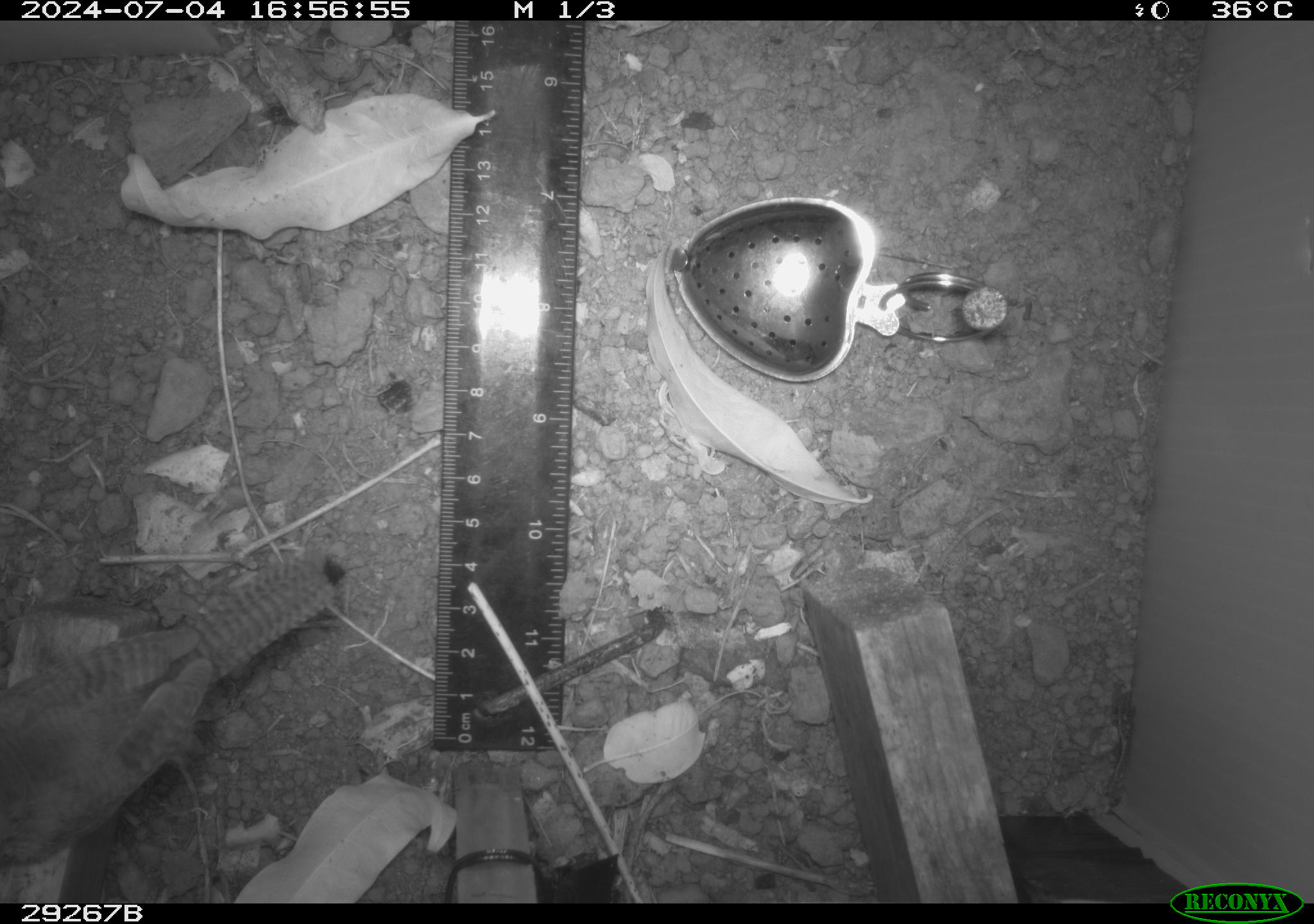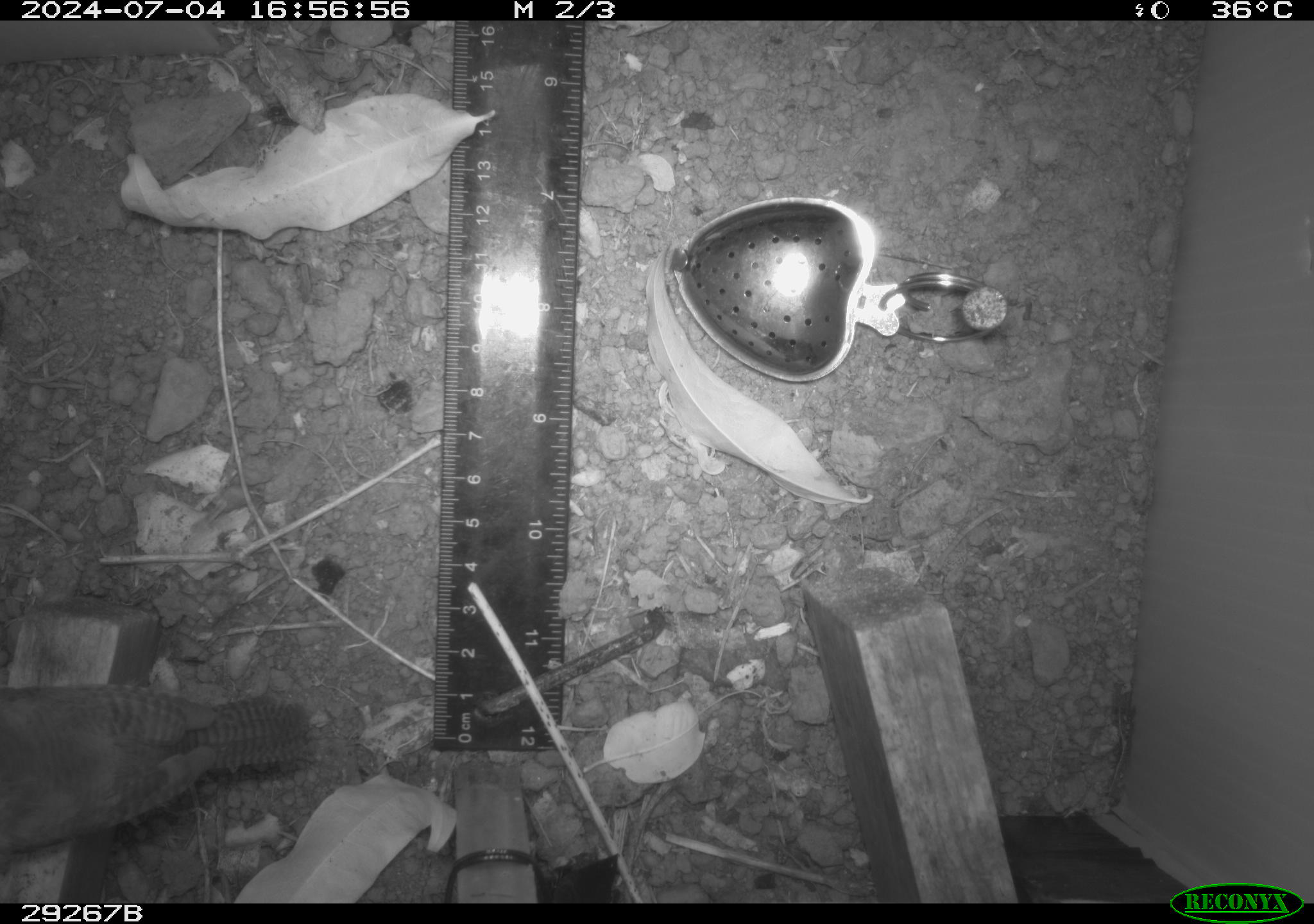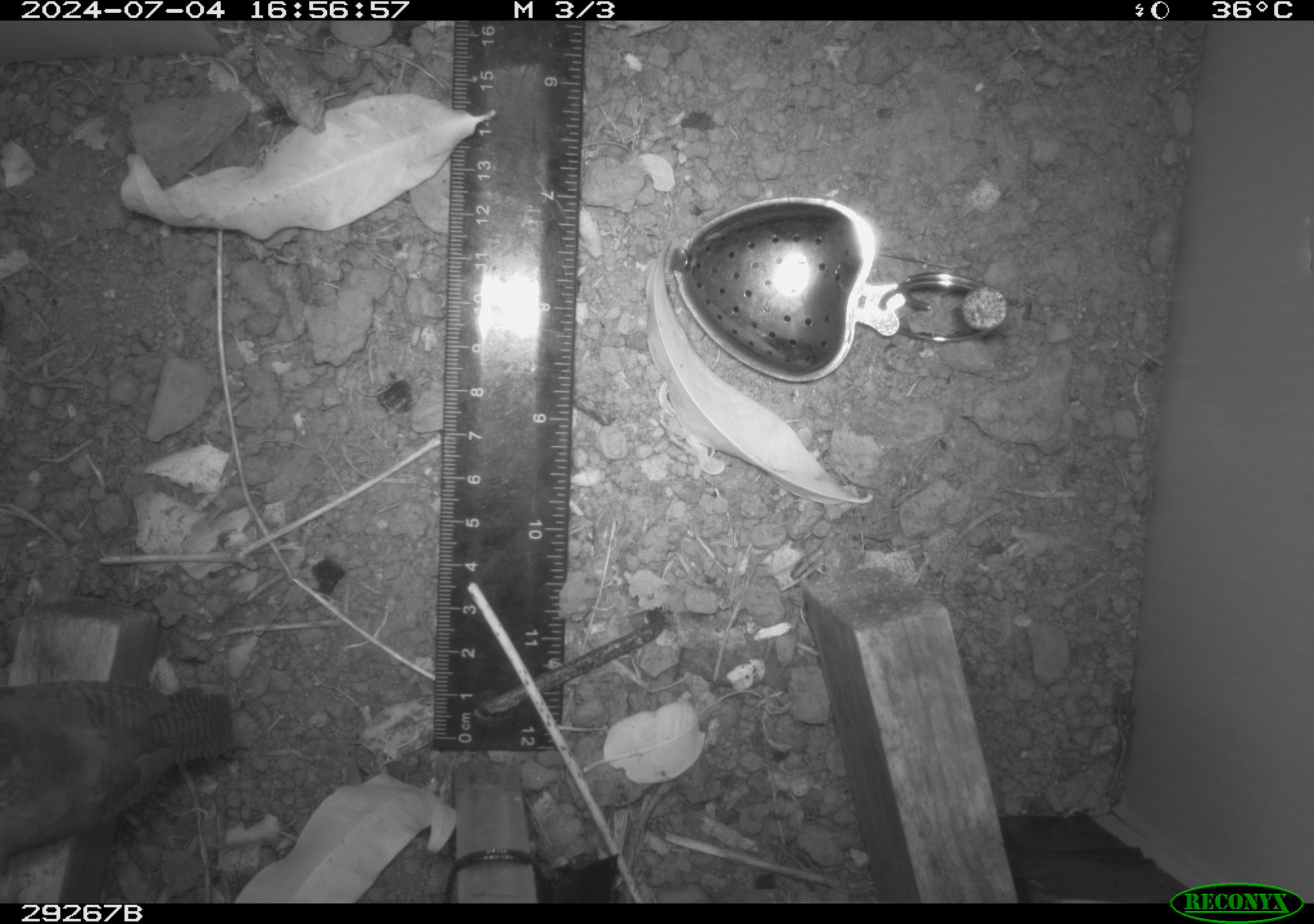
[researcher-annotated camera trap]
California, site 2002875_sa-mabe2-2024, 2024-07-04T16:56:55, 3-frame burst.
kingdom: Animalia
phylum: Chordata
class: Aves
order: Passeriformes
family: Troglodytidae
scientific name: Troglodytidae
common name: wren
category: troglodytidae family